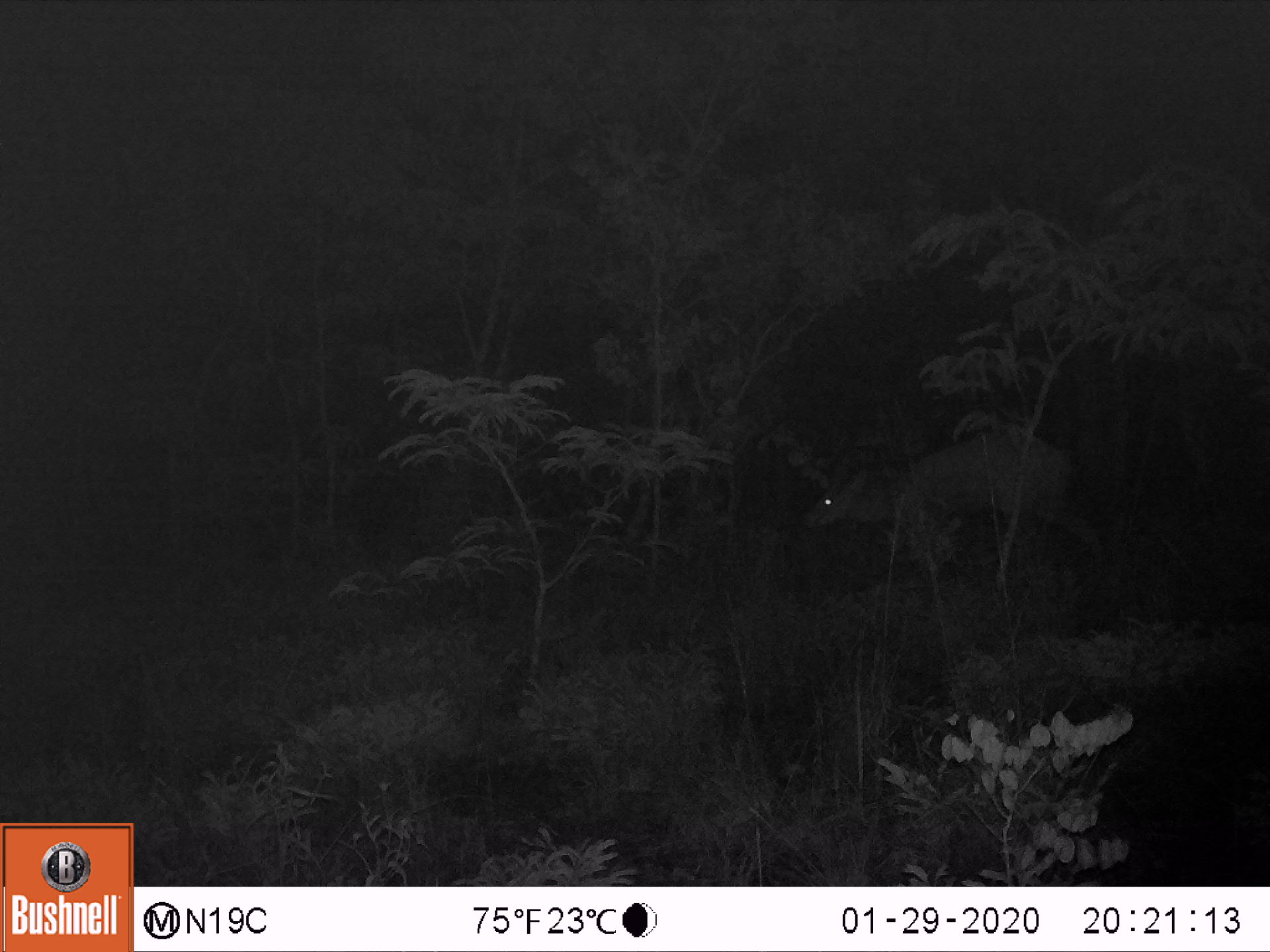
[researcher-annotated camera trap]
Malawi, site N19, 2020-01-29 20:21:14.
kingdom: Animalia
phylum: Chordata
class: Mammalia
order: Artiodactyla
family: Bovidae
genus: Tragelaphus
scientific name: Tragelaphus sylvaticus sylvaticus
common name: cape bushbuck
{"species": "cape bushbuck (Tragelaphus sylvaticus sylvaticus)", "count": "1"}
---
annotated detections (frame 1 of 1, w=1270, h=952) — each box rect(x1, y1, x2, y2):
cape bushbuck: rect(791, 417, 1109, 579)